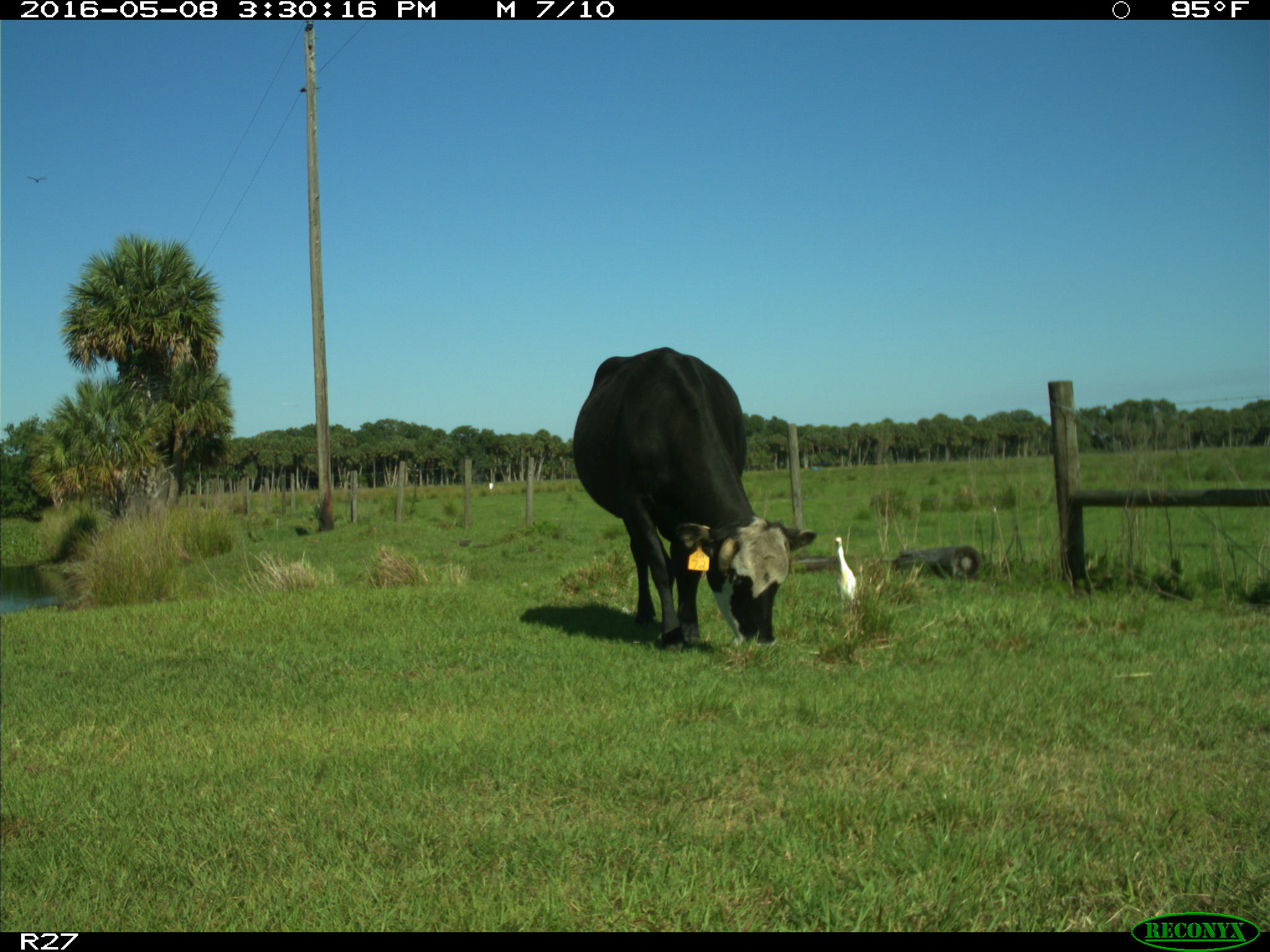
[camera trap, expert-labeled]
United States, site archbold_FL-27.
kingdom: Animalia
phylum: Chordata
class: Mammalia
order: Artiodactyla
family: Bovidae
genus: Bos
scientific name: Bos taurus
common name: domestic cow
Bos taurus (domestic cow).